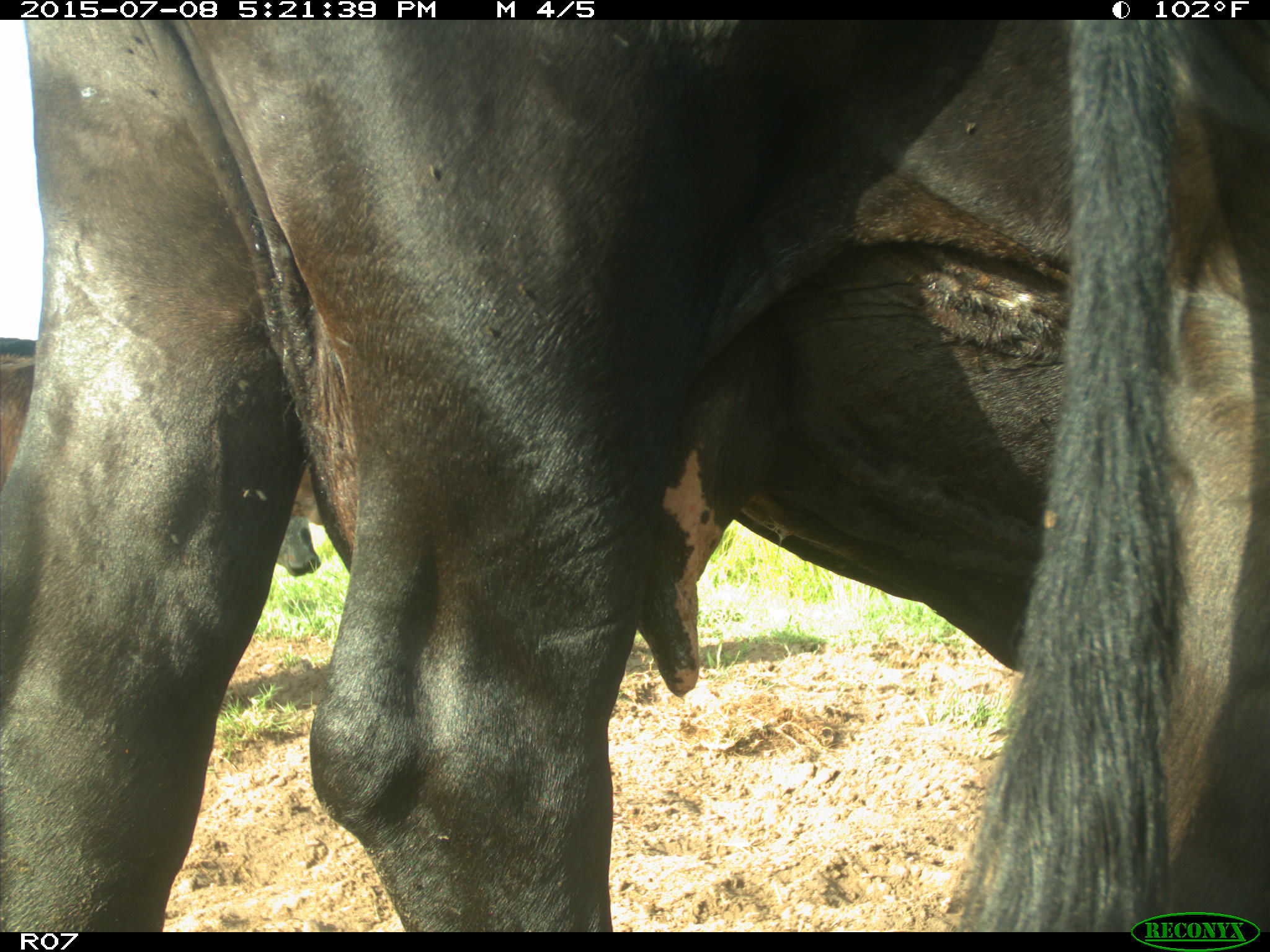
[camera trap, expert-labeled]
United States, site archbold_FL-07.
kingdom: Animalia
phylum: Chordata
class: Mammalia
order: Artiodactyla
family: Bovidae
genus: Bos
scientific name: Bos taurus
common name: domestic cow